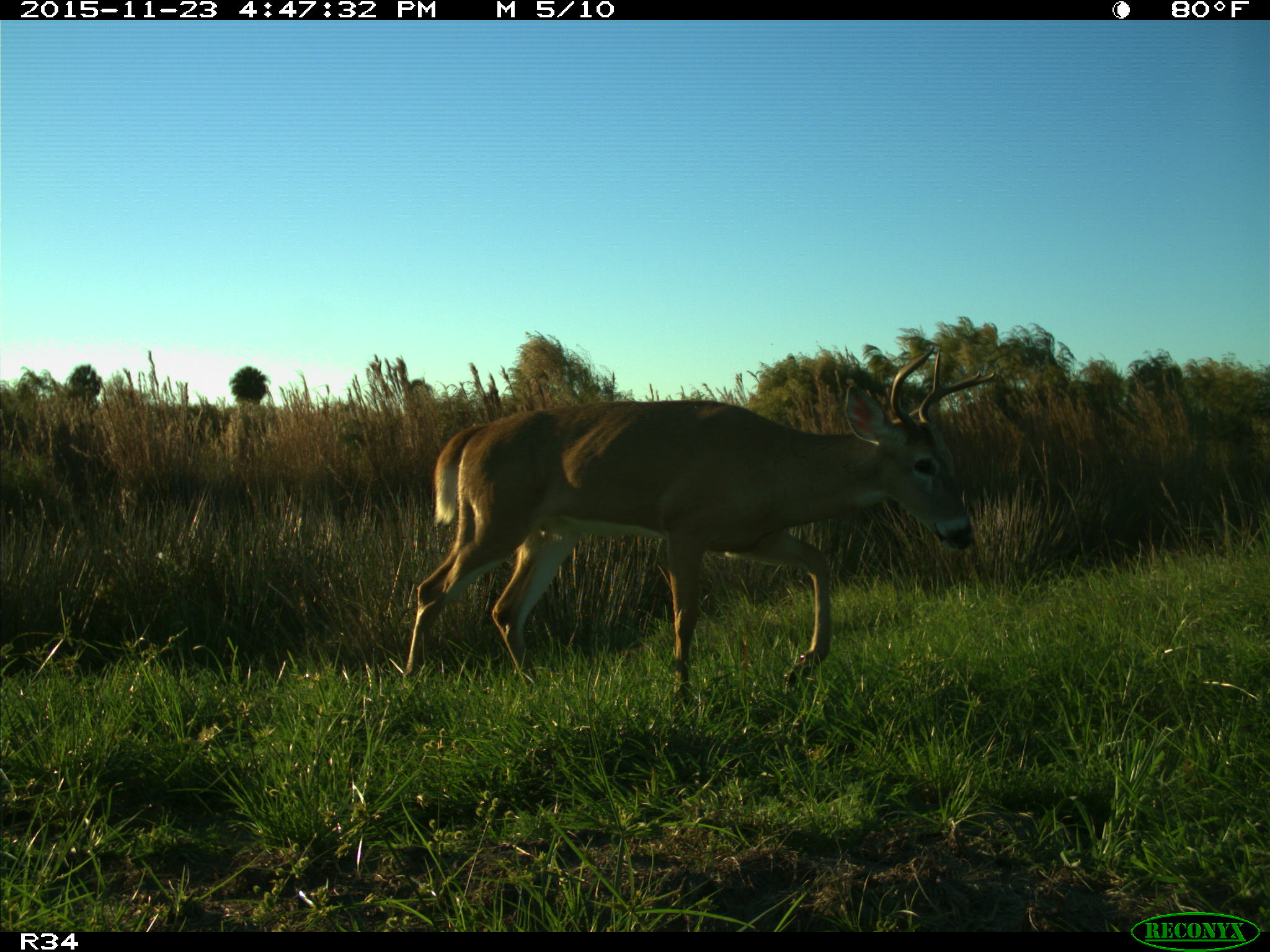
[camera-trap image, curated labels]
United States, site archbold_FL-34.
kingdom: Animalia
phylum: Chordata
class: Mammalia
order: Artiodactyla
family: Cervidae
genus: Odocoileus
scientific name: Odocoileus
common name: deer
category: unidentified deer